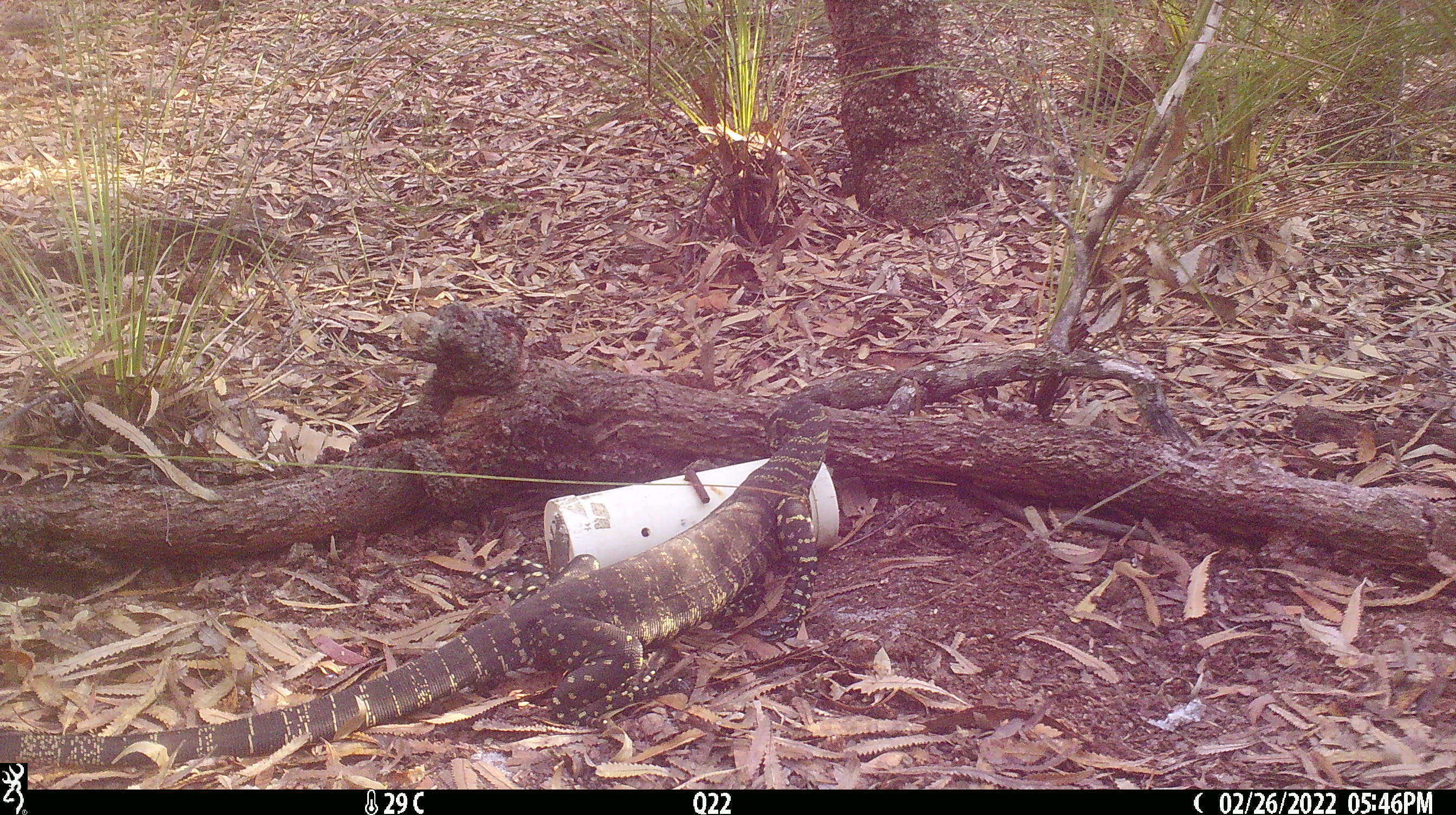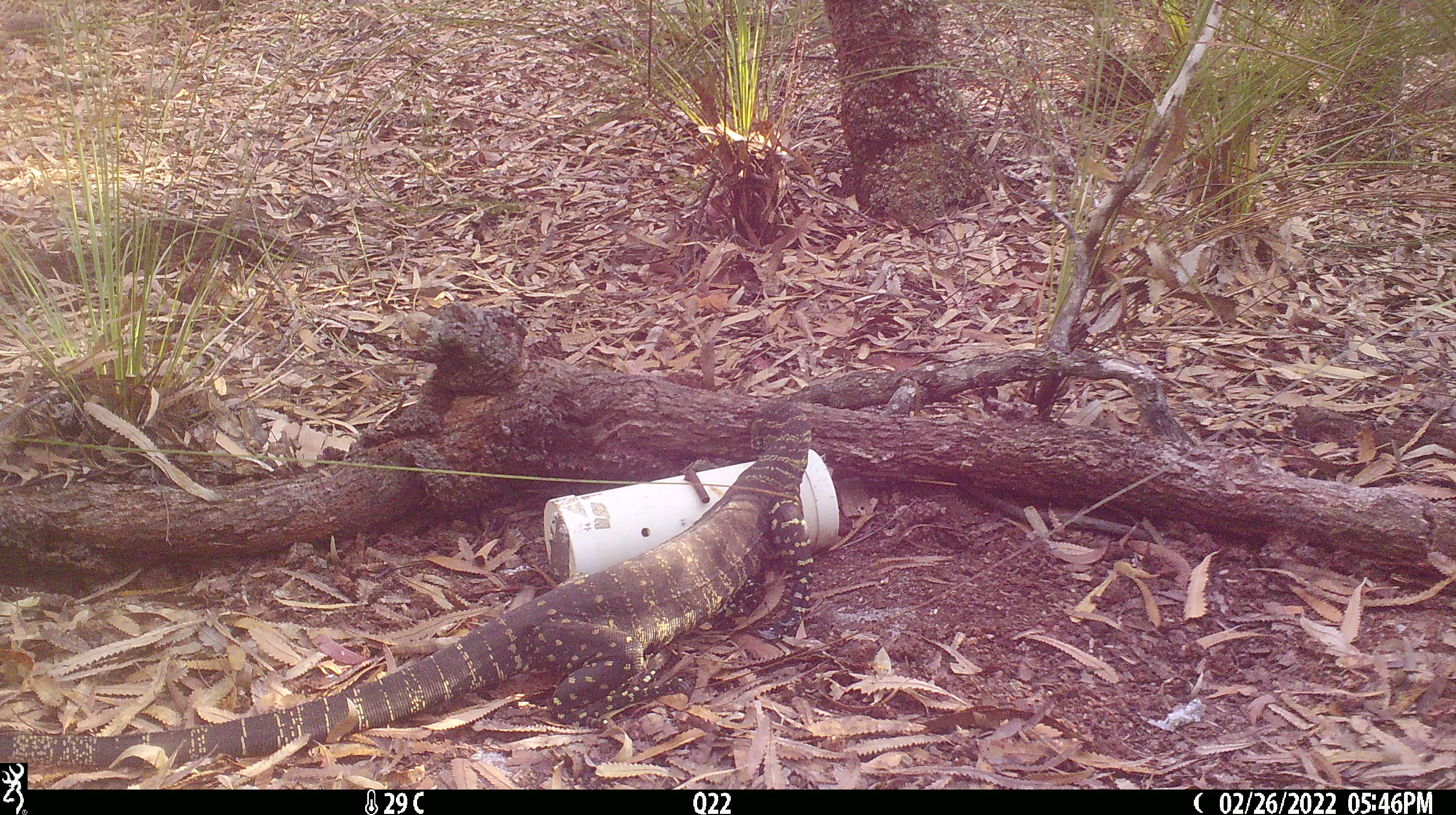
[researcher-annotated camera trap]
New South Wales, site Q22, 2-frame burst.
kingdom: Animalia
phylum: Chordata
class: Reptilia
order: Squamata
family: Varanidae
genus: Varanus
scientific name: Varanus varius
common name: lace monitor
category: goanna